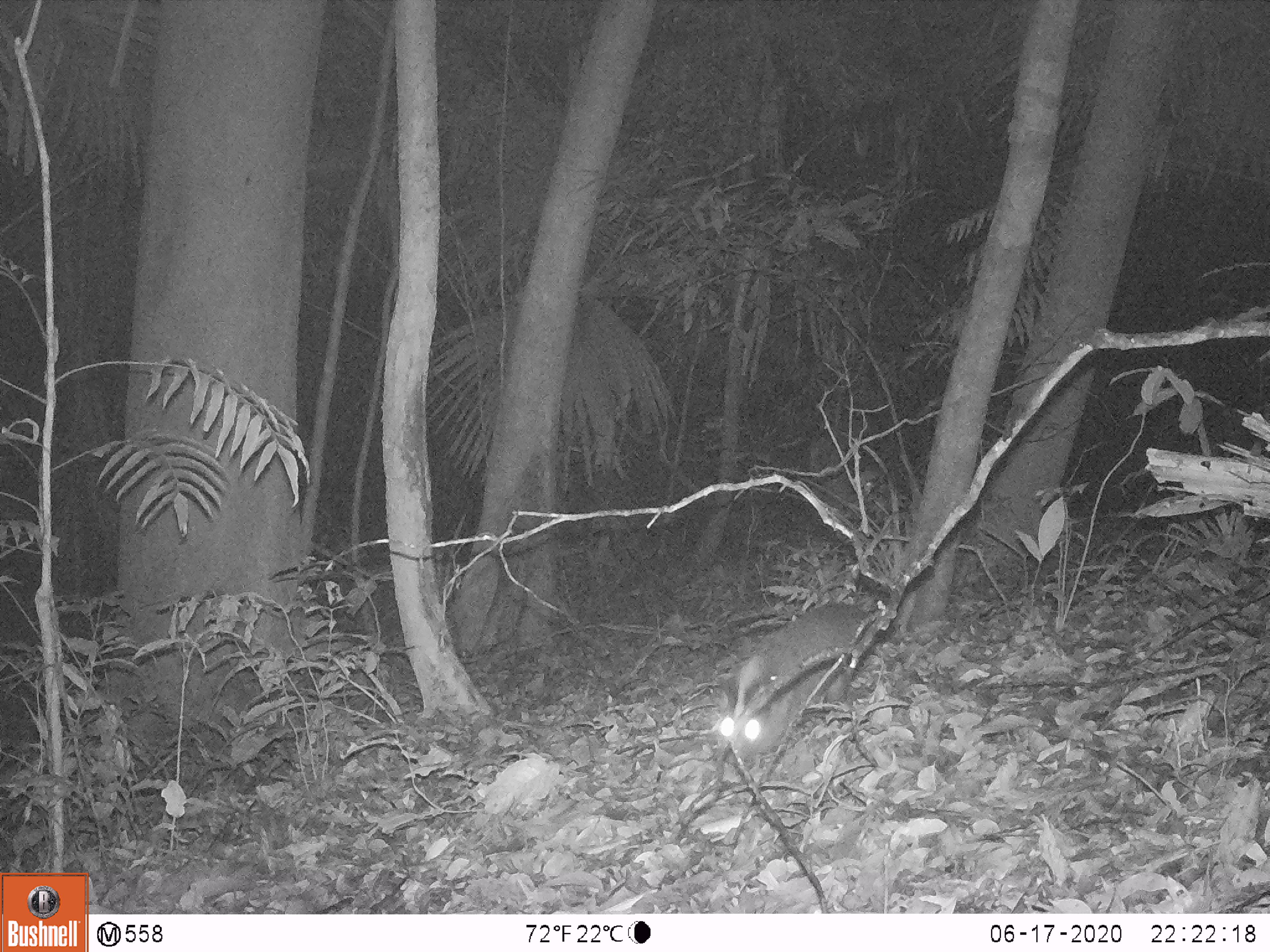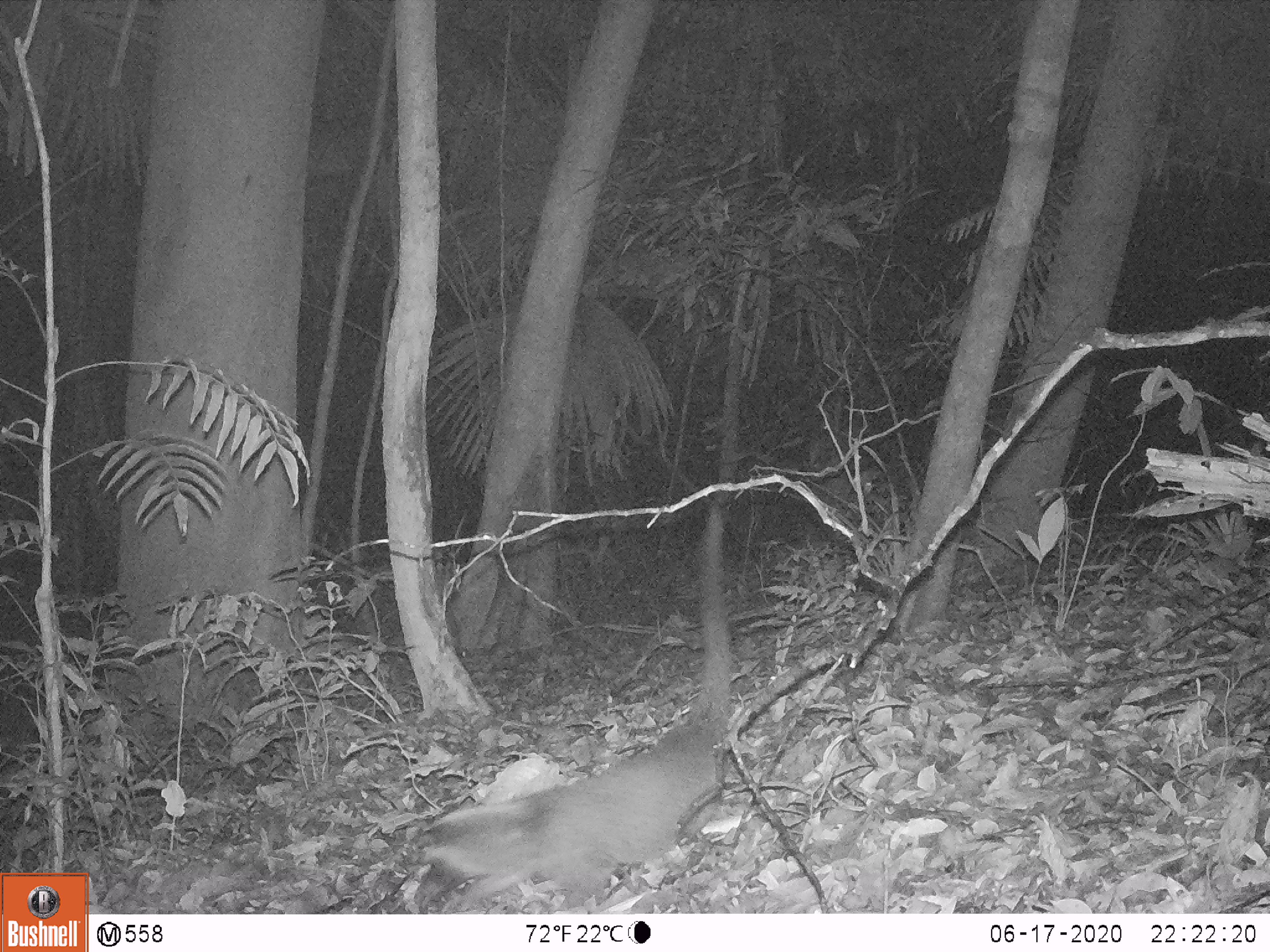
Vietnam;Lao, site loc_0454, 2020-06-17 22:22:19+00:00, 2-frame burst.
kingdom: Animalia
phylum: Chordata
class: Mammalia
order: Carnivora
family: Viverridae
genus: Paguma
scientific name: Paguma larvata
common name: masked palm civet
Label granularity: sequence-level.